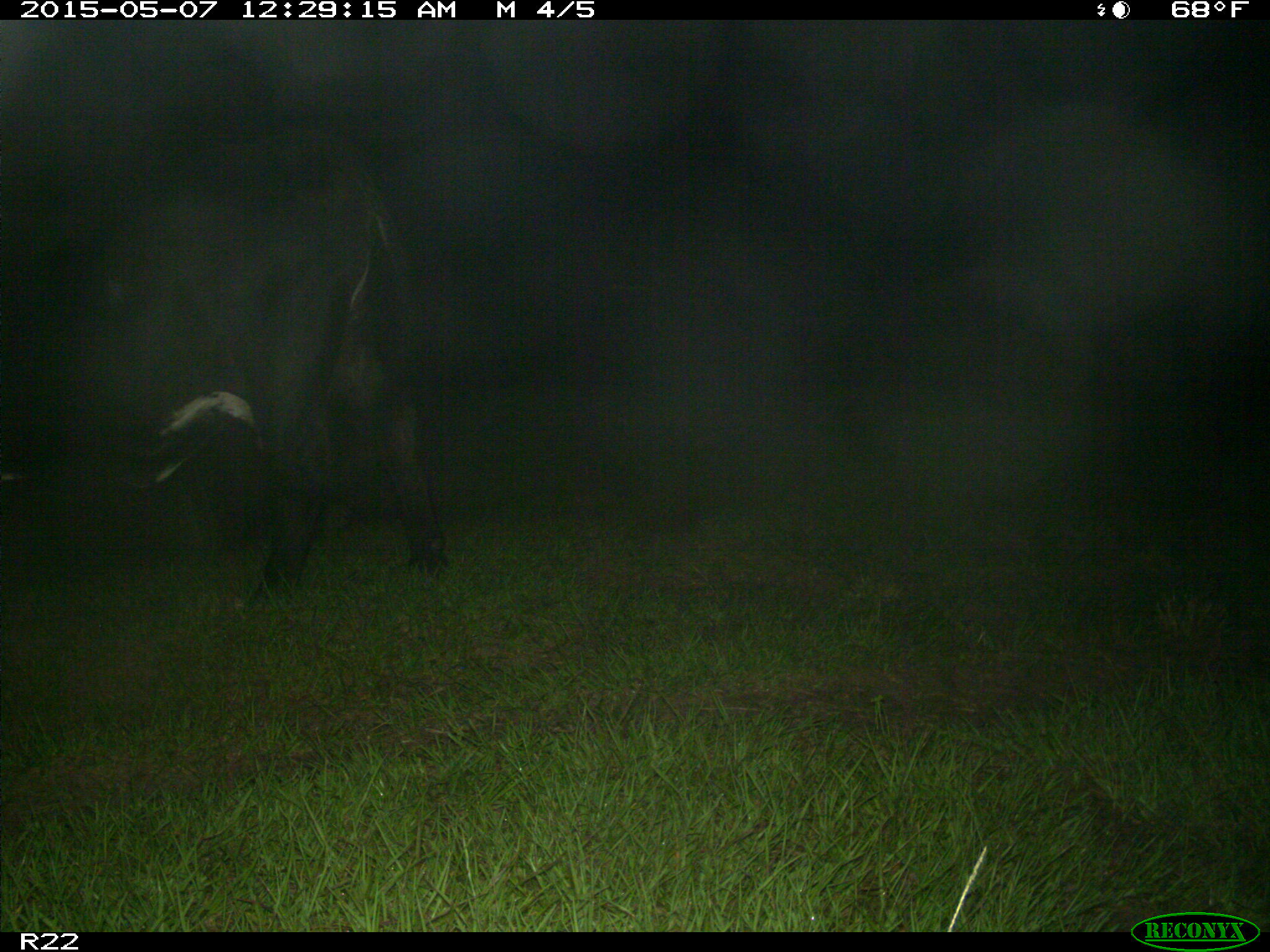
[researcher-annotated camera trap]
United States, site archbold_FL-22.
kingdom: Animalia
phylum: Chordata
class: Mammalia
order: Artiodactyla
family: Bovidae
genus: Bos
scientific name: Bos taurus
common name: domestic cow